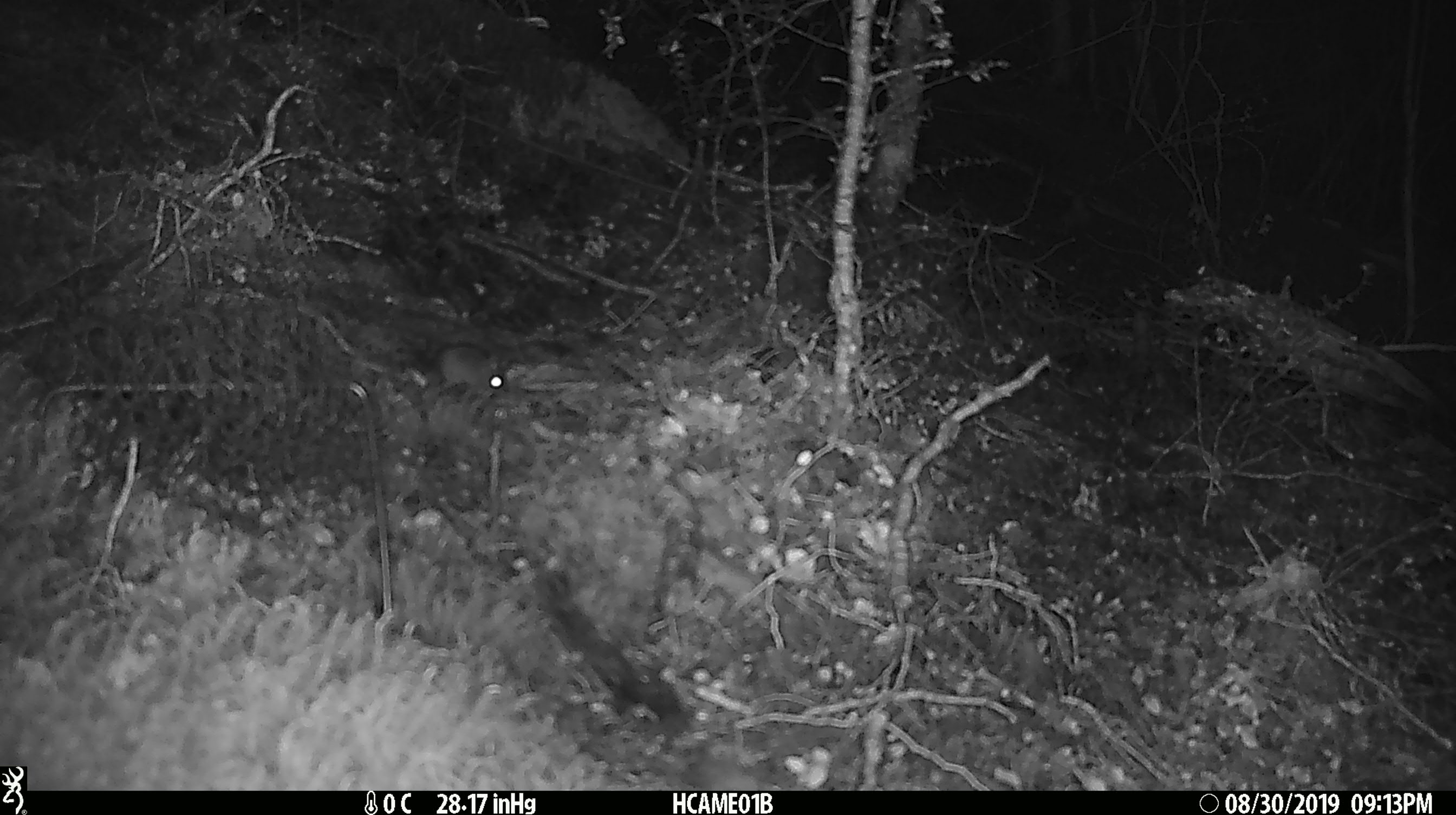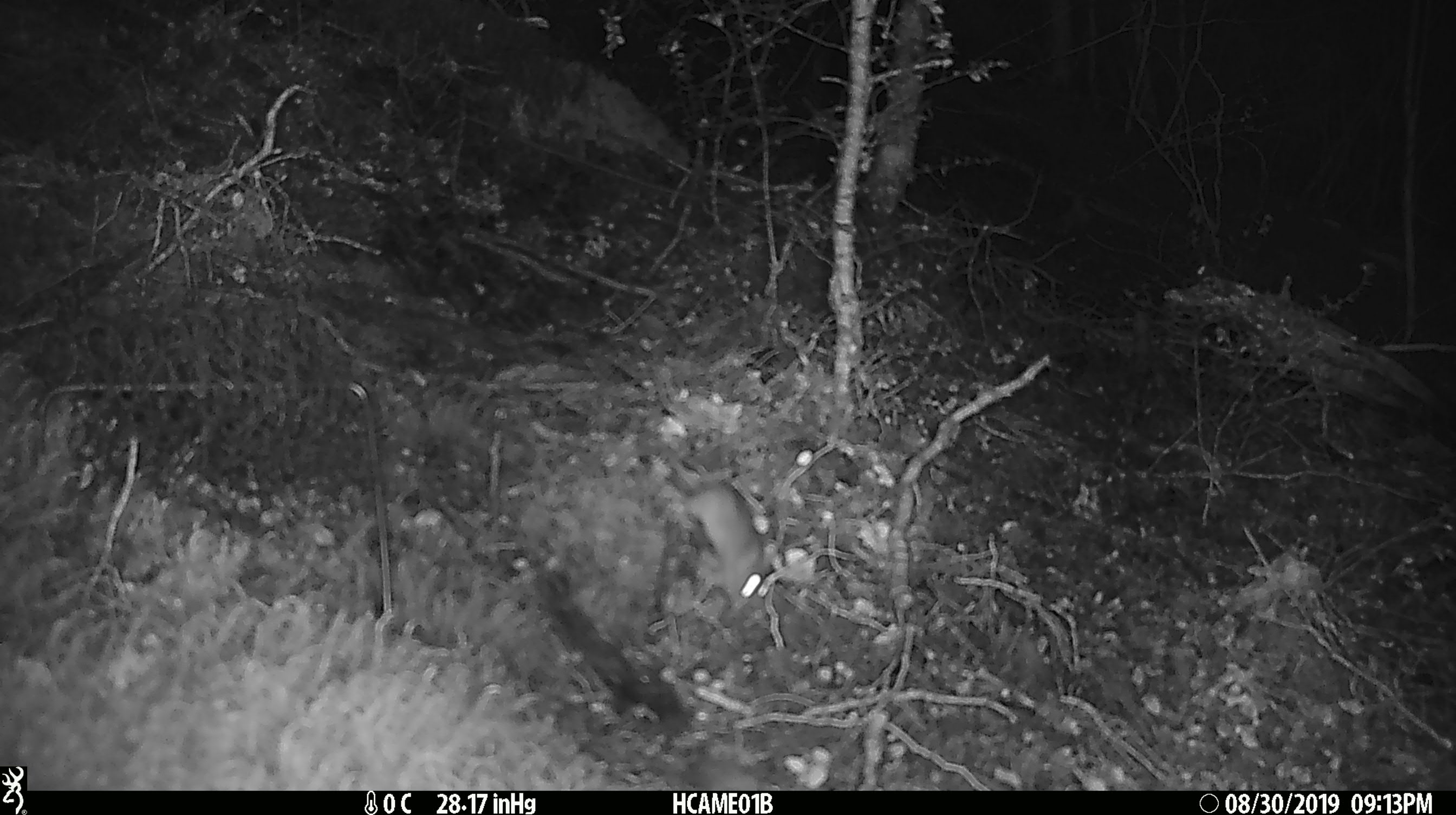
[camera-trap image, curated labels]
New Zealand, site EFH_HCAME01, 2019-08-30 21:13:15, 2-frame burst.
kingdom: Animalia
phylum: Chordata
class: Mammalia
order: Rodentia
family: Muridae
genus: Mus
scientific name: Mus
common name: mouse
Mouse (Mus).